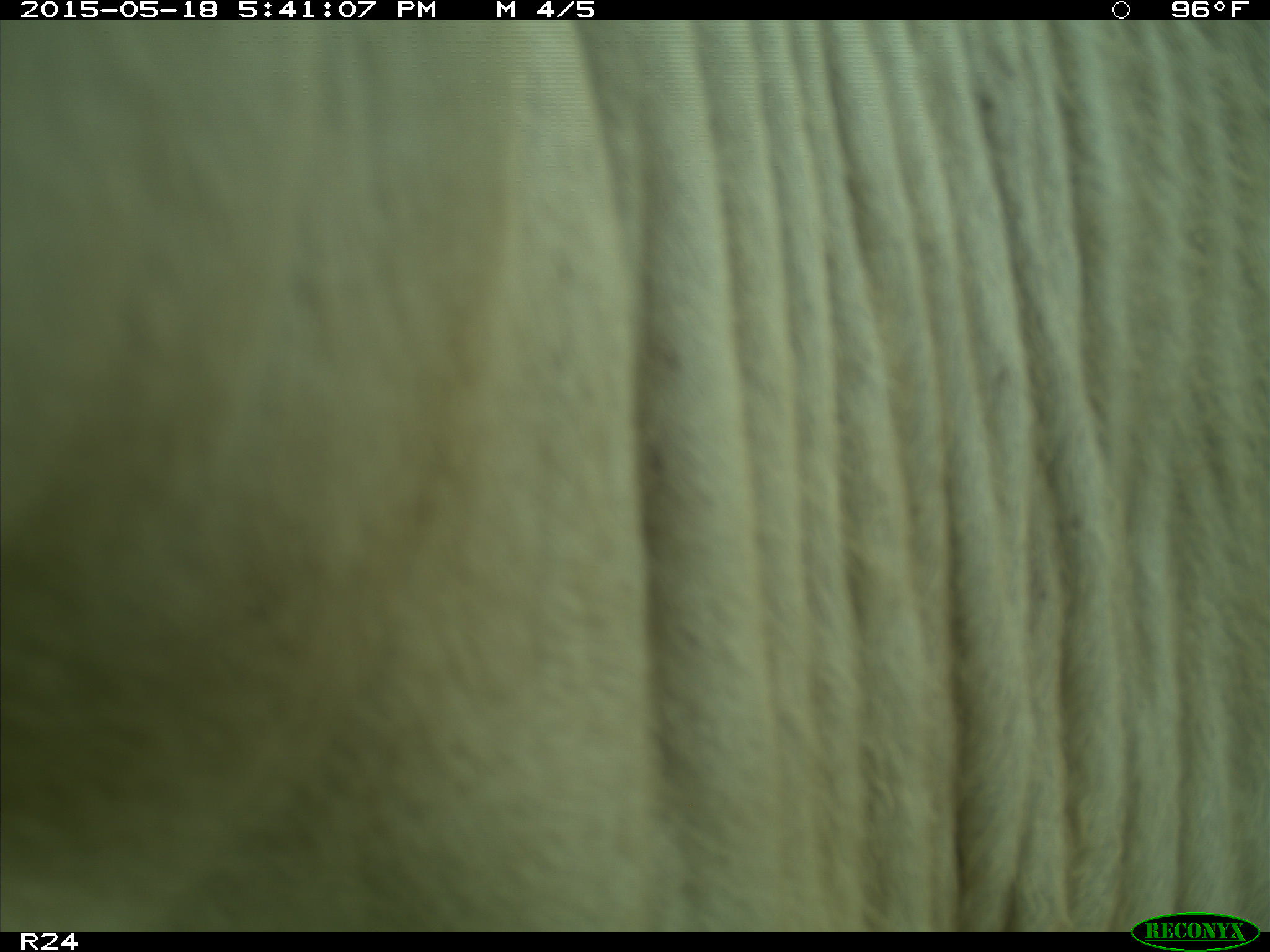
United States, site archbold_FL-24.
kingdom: Animalia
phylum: Chordata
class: Mammalia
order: Artiodactyla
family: Bovidae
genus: Bos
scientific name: Bos taurus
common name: domestic cow